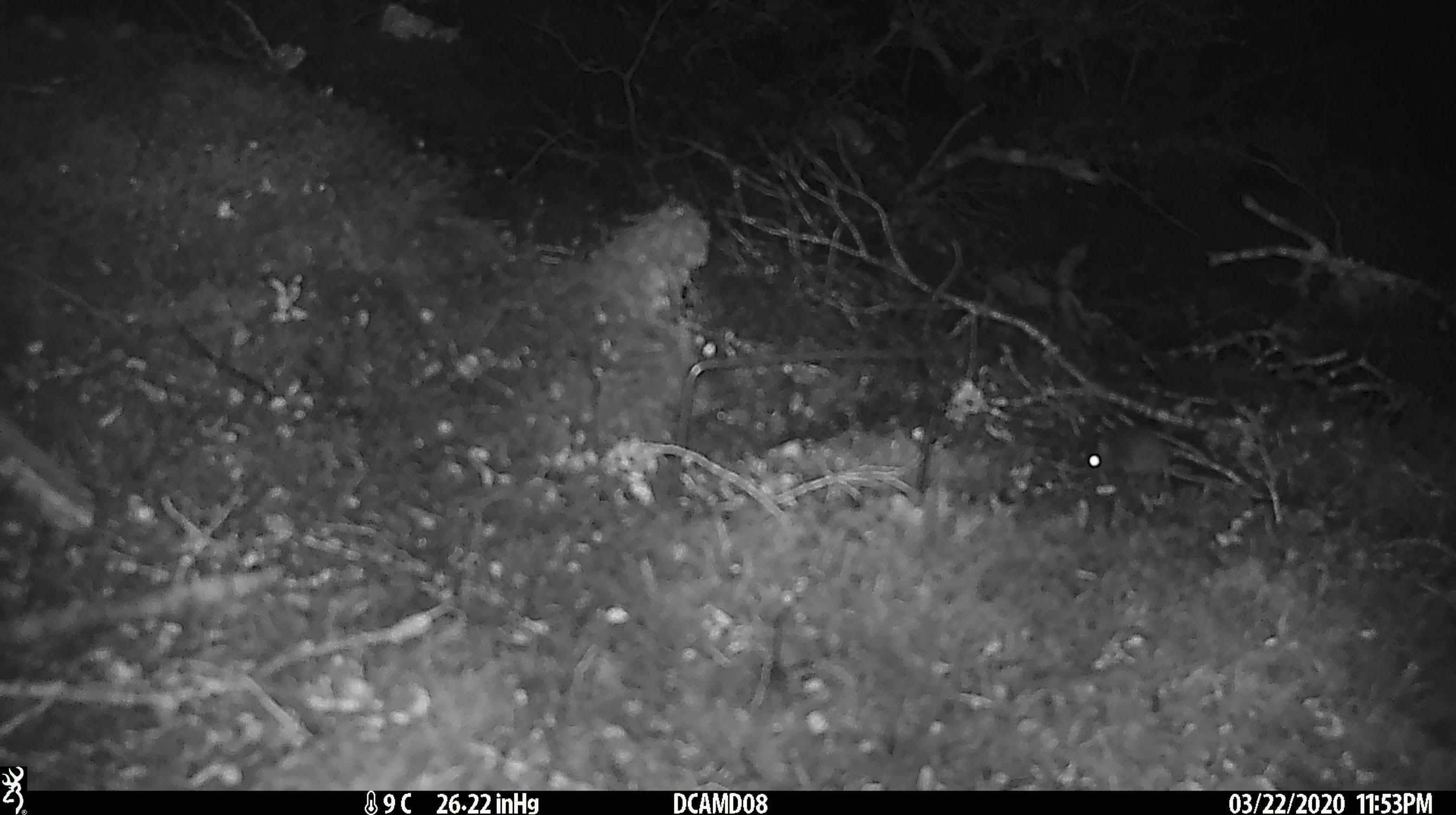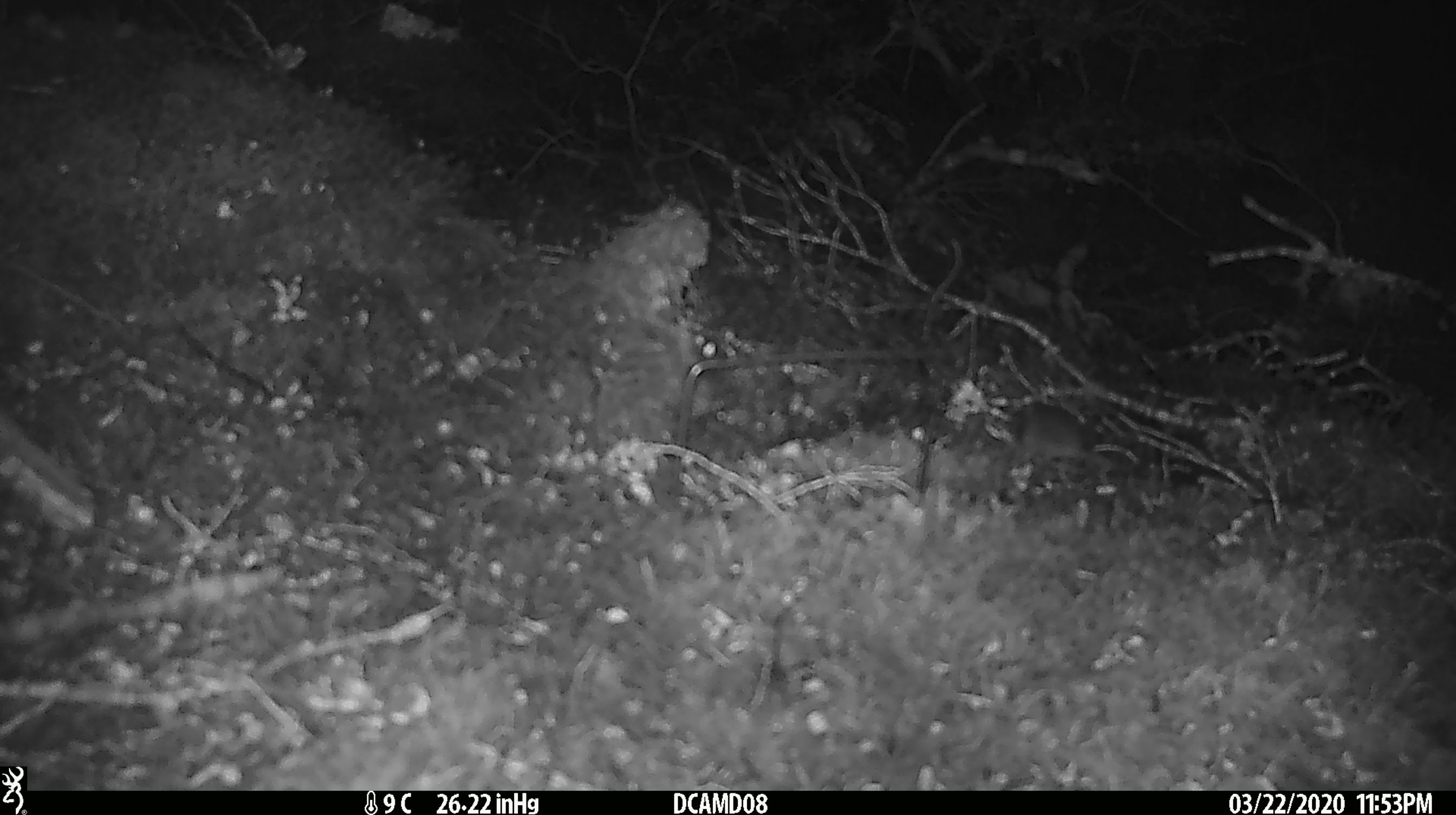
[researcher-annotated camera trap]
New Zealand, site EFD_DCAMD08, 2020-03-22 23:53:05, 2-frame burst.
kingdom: Animalia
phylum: Chordata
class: Mammalia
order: Rodentia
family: Muridae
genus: Mus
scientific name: Mus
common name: mouse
Mouse (Mus).